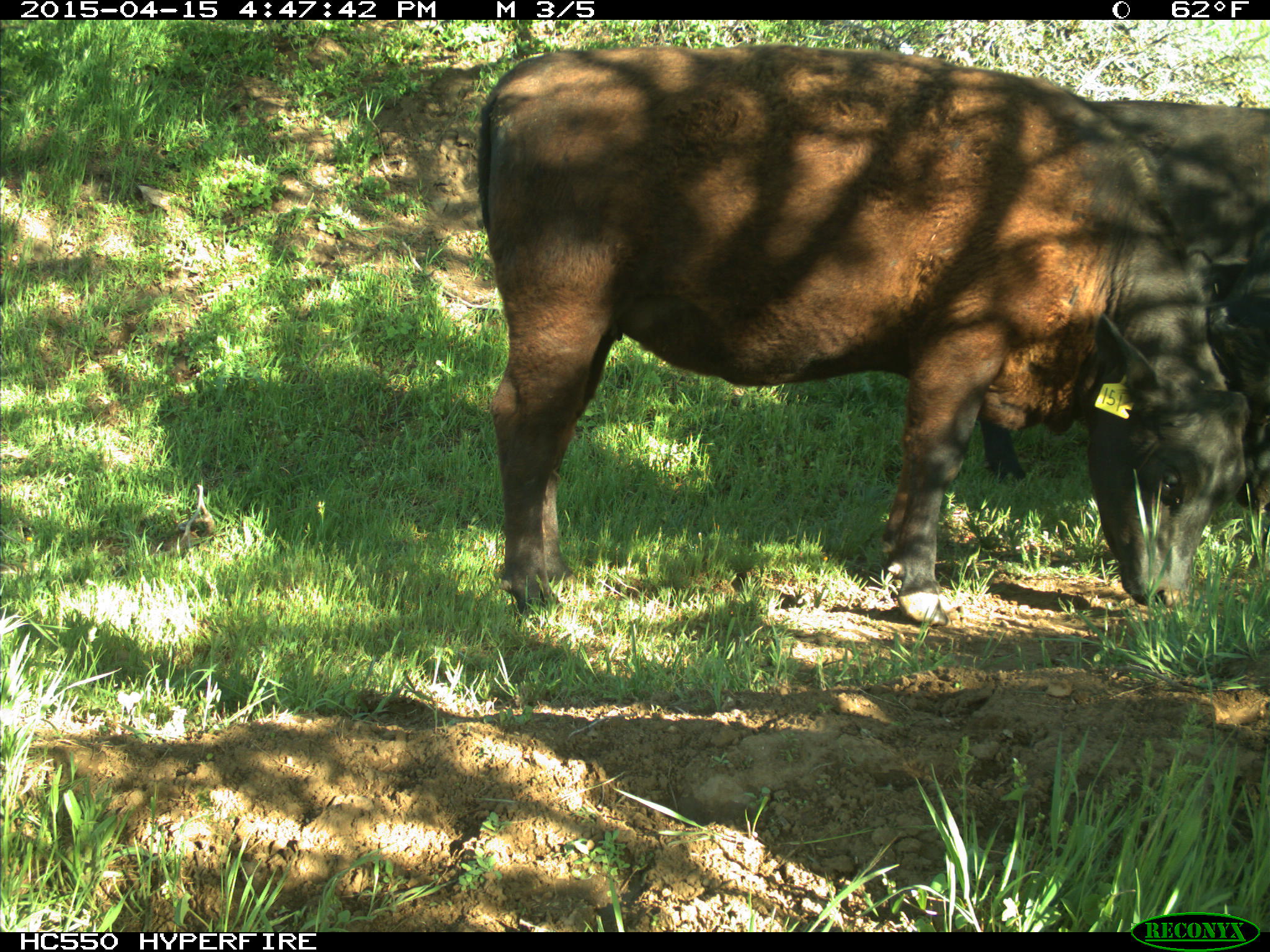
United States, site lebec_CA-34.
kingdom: Animalia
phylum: Chordata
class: Mammalia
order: Artiodactyla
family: Bovidae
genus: Bos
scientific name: Bos taurus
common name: domestic cow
Bos taurus (domestic cow).